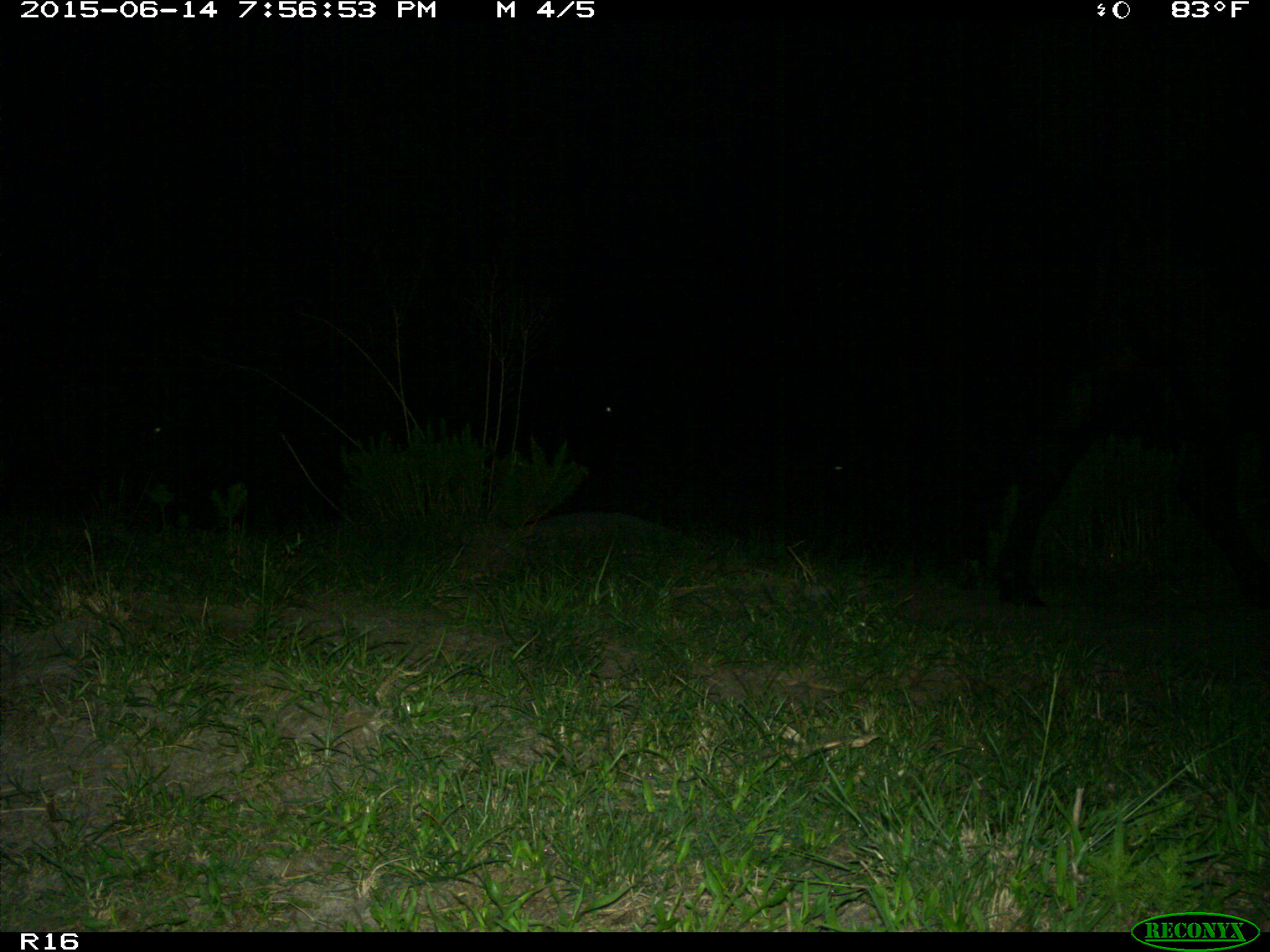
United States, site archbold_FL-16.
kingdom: Animalia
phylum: Chordata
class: Mammalia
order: Artiodactyla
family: Bovidae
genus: Bos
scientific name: Bos taurus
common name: domestic cow